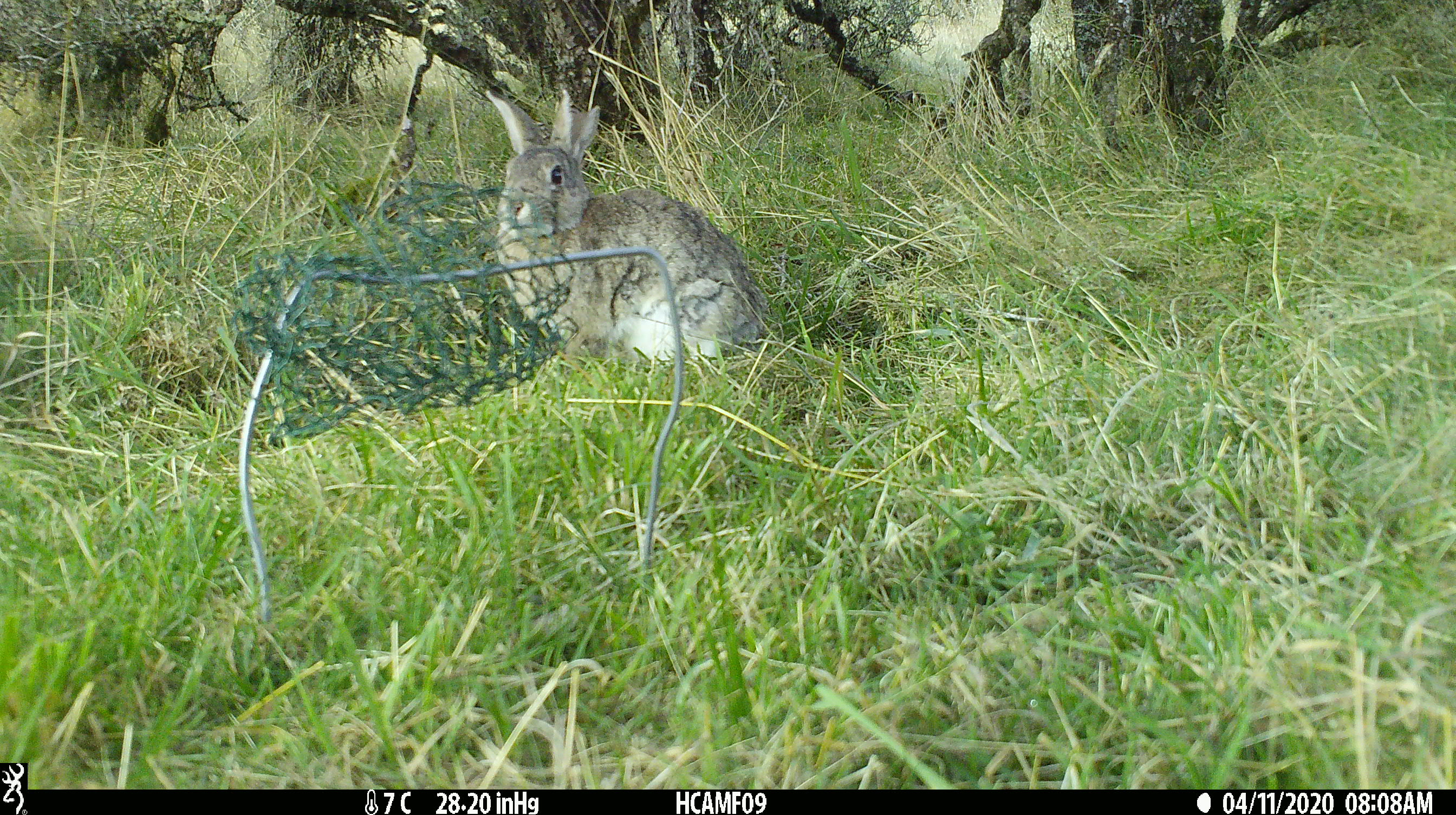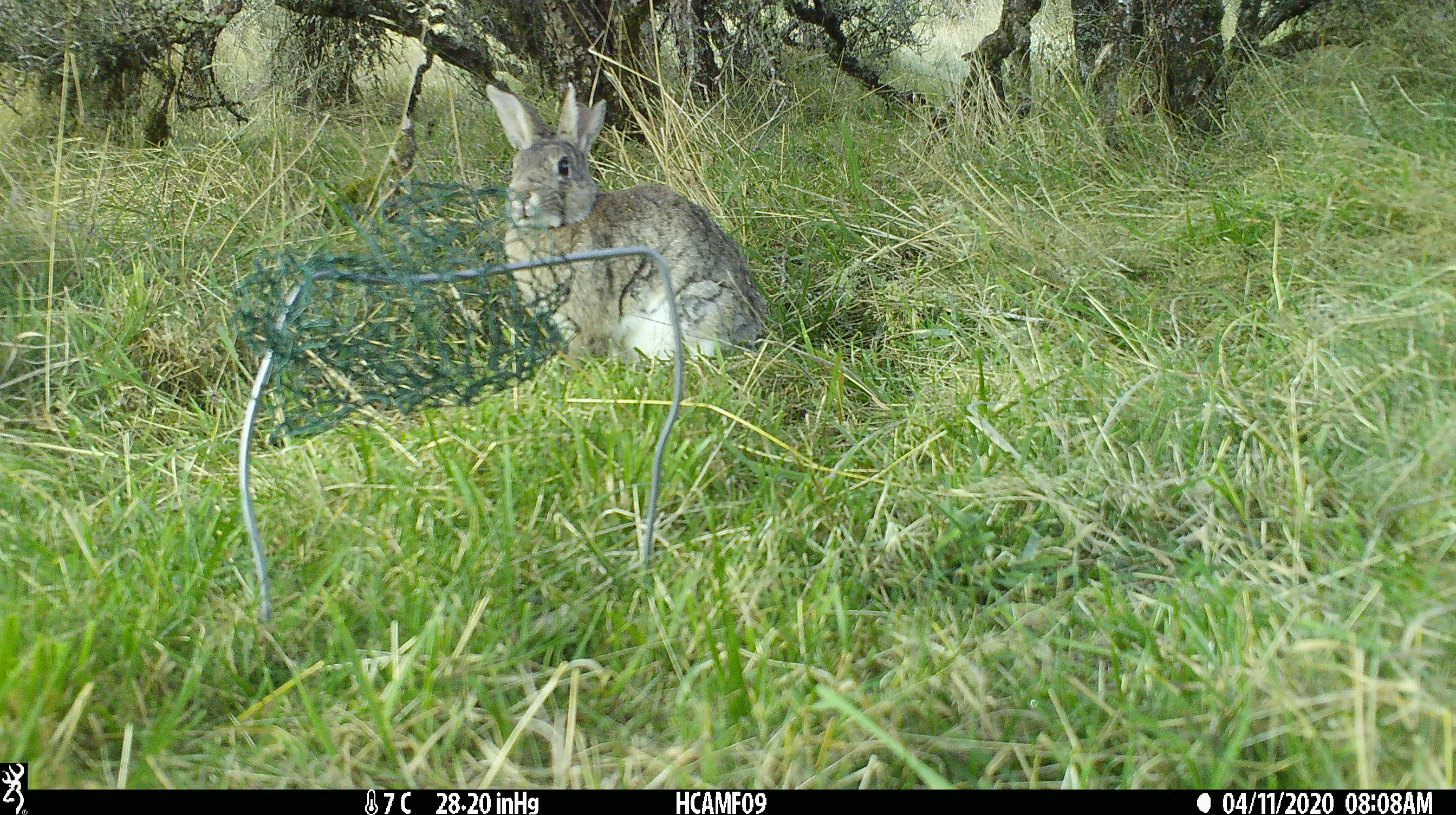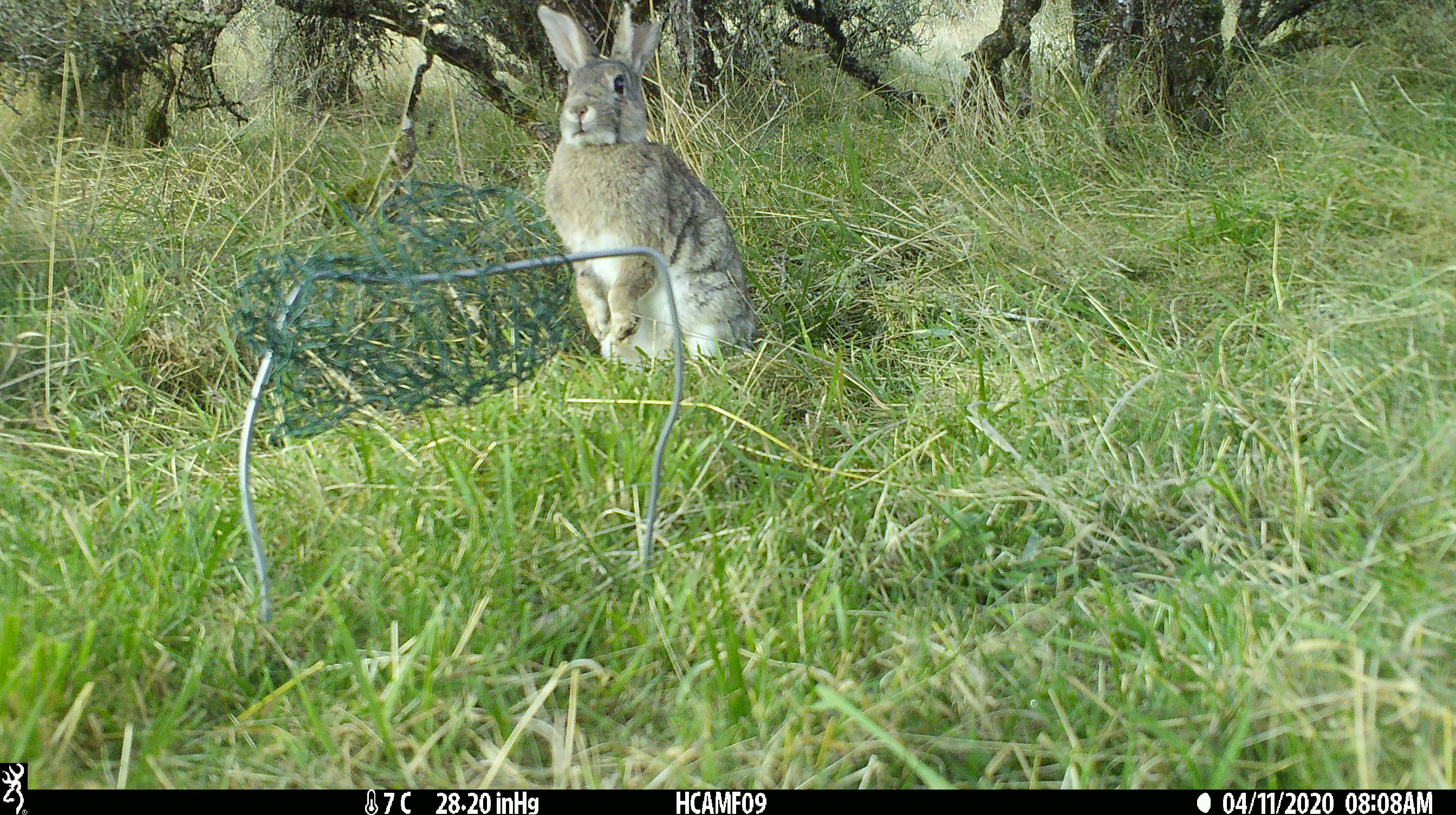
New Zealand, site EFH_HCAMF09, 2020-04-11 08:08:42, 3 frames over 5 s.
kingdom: Animalia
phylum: Chordata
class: Mammalia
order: Lagomorpha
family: Leporidae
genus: Oryctolagus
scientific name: Oryctolagus cuniculus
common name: european rabbit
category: rabbit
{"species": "rabbit (european rabbit) (Oryctolagus cuniculus)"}